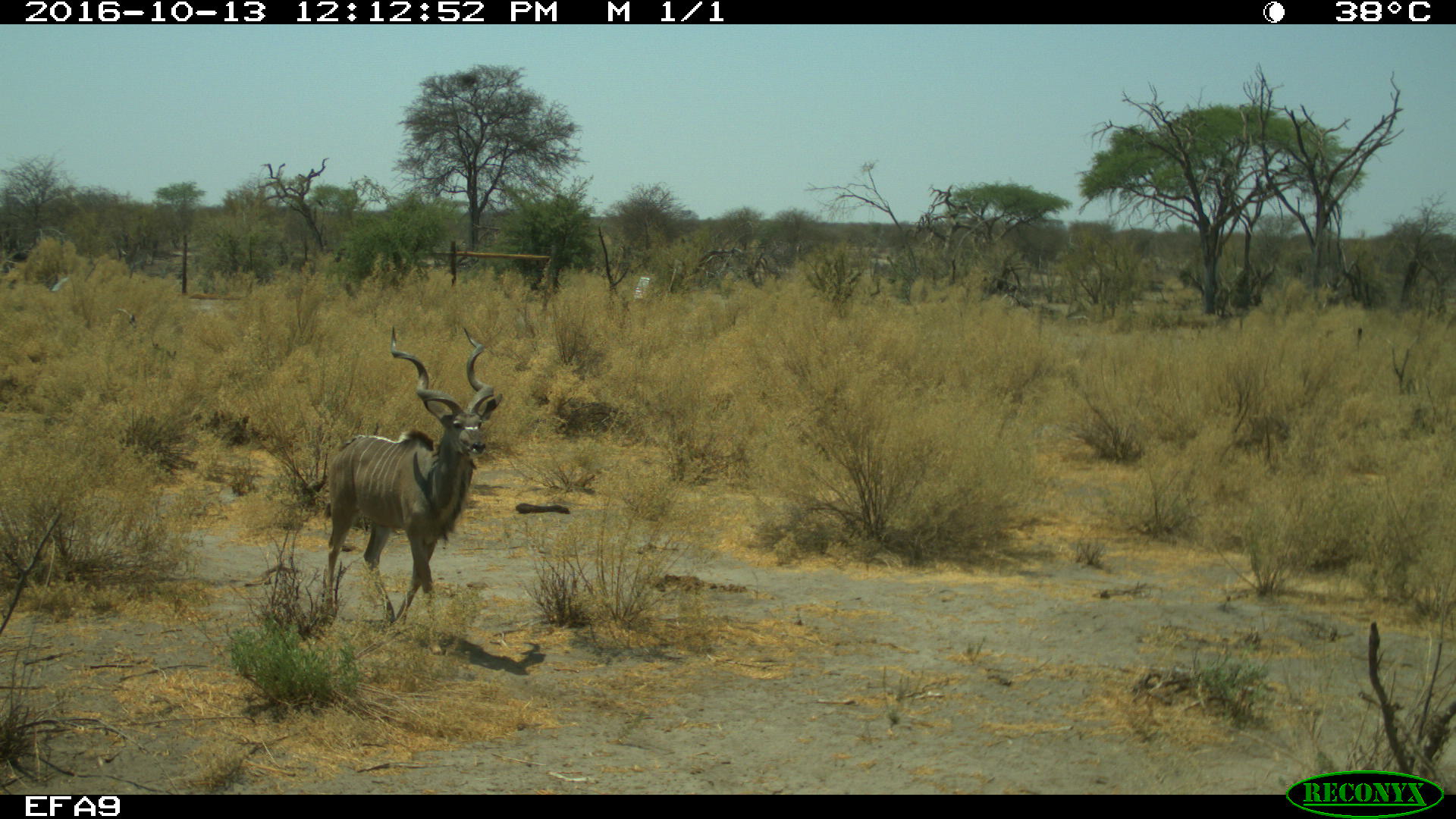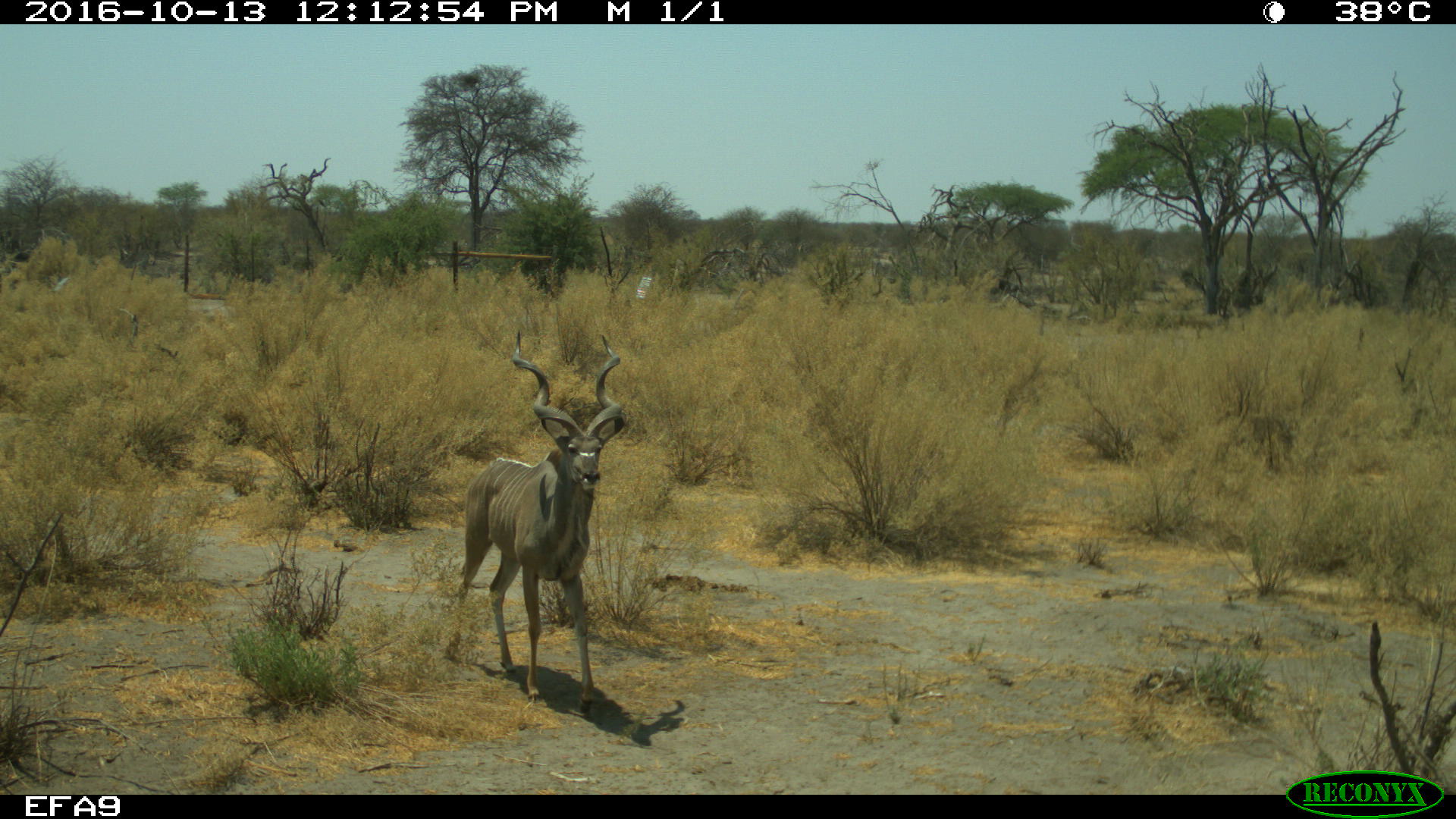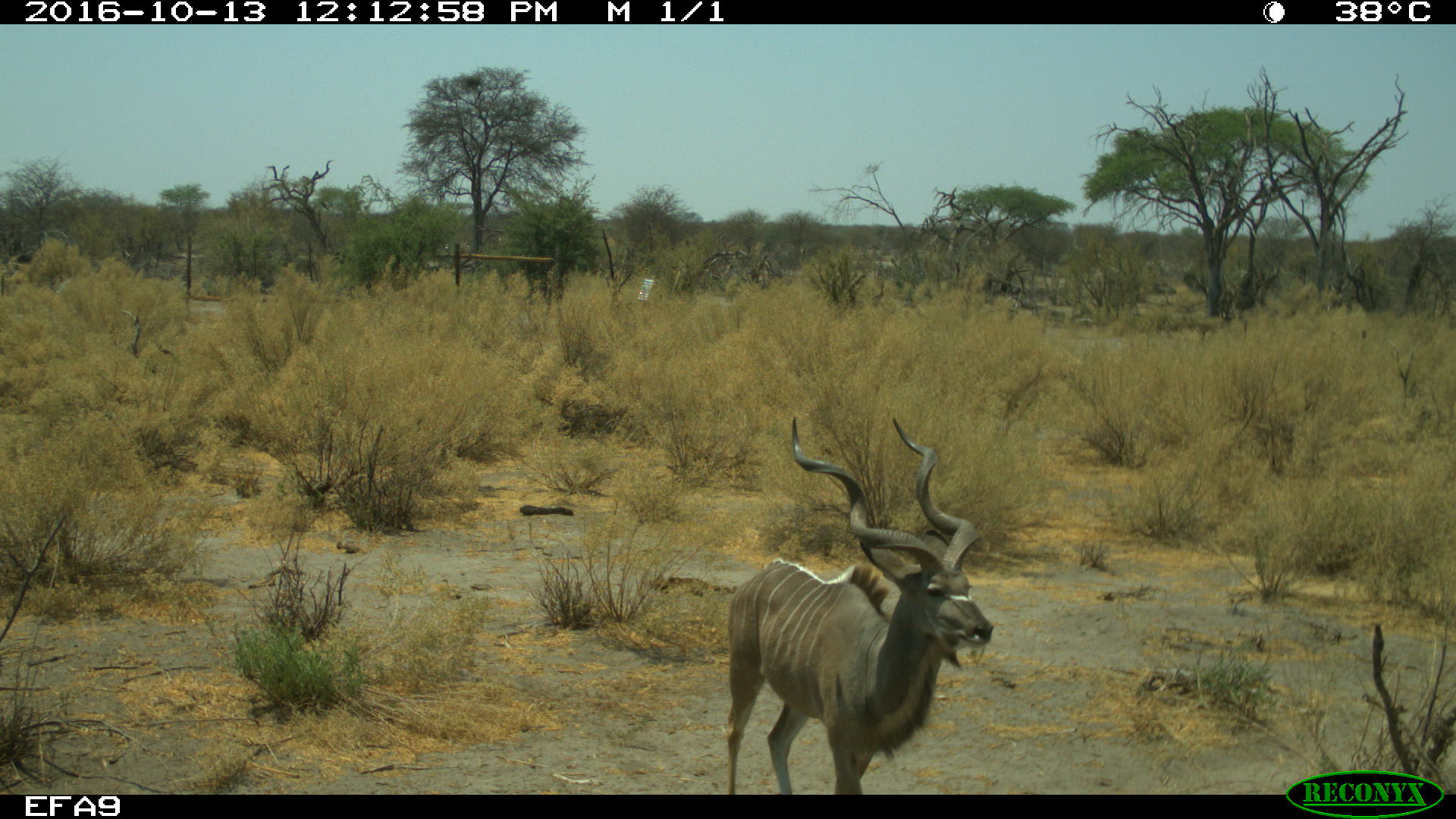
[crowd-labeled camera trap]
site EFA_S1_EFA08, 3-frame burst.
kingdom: Animalia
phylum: Chordata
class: Mammalia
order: Artiodactyla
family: Bovidae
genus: Tragelaphus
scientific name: Tragelaphus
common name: kudu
Kudu (Tragelaphus), count 1. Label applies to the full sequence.